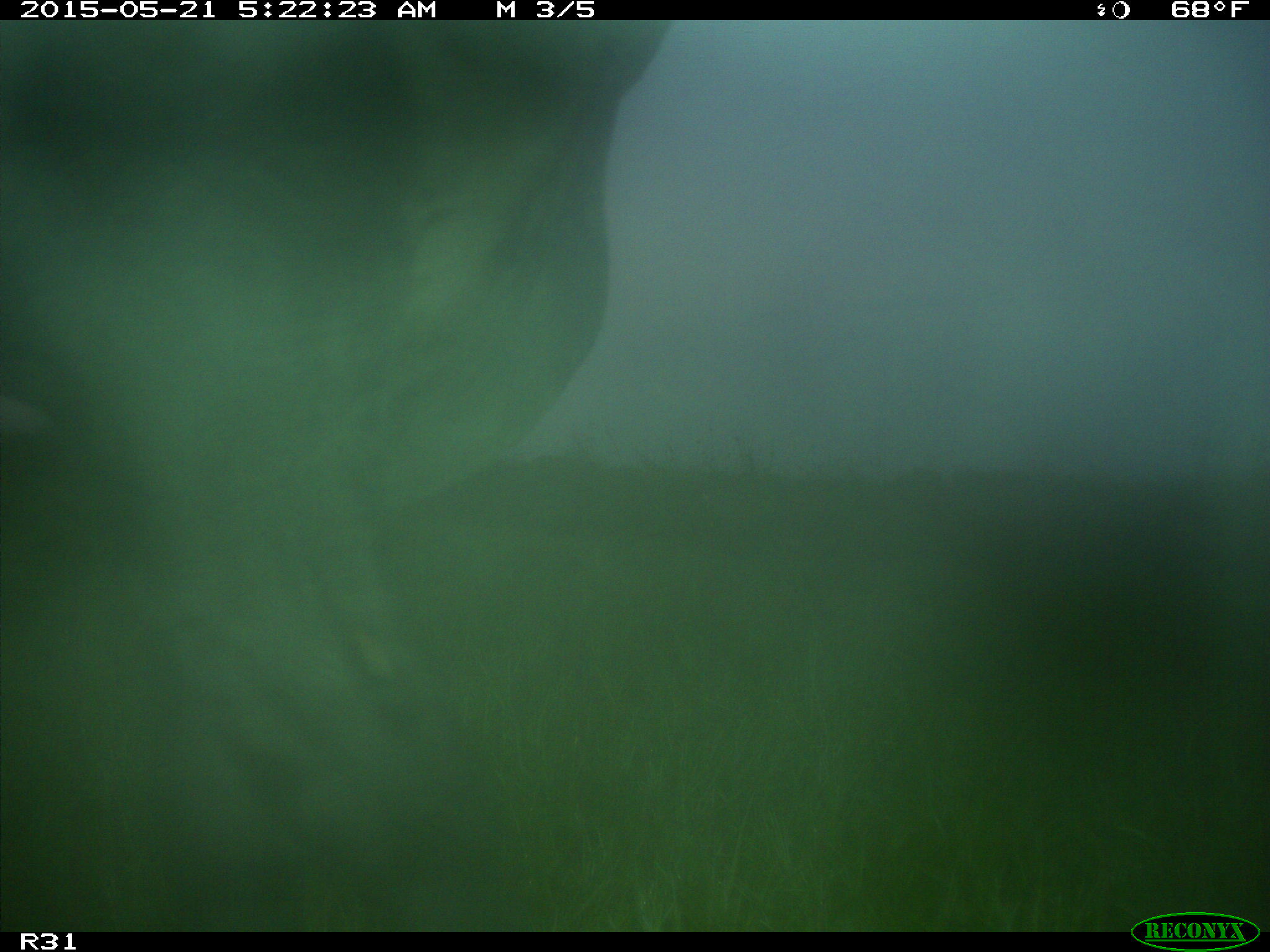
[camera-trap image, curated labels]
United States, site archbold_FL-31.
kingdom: Animalia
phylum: Chordata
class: Mammalia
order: Artiodactyla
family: Bovidae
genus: Bos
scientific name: Bos taurus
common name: domestic cow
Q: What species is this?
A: Bos taurus (domestic cow).